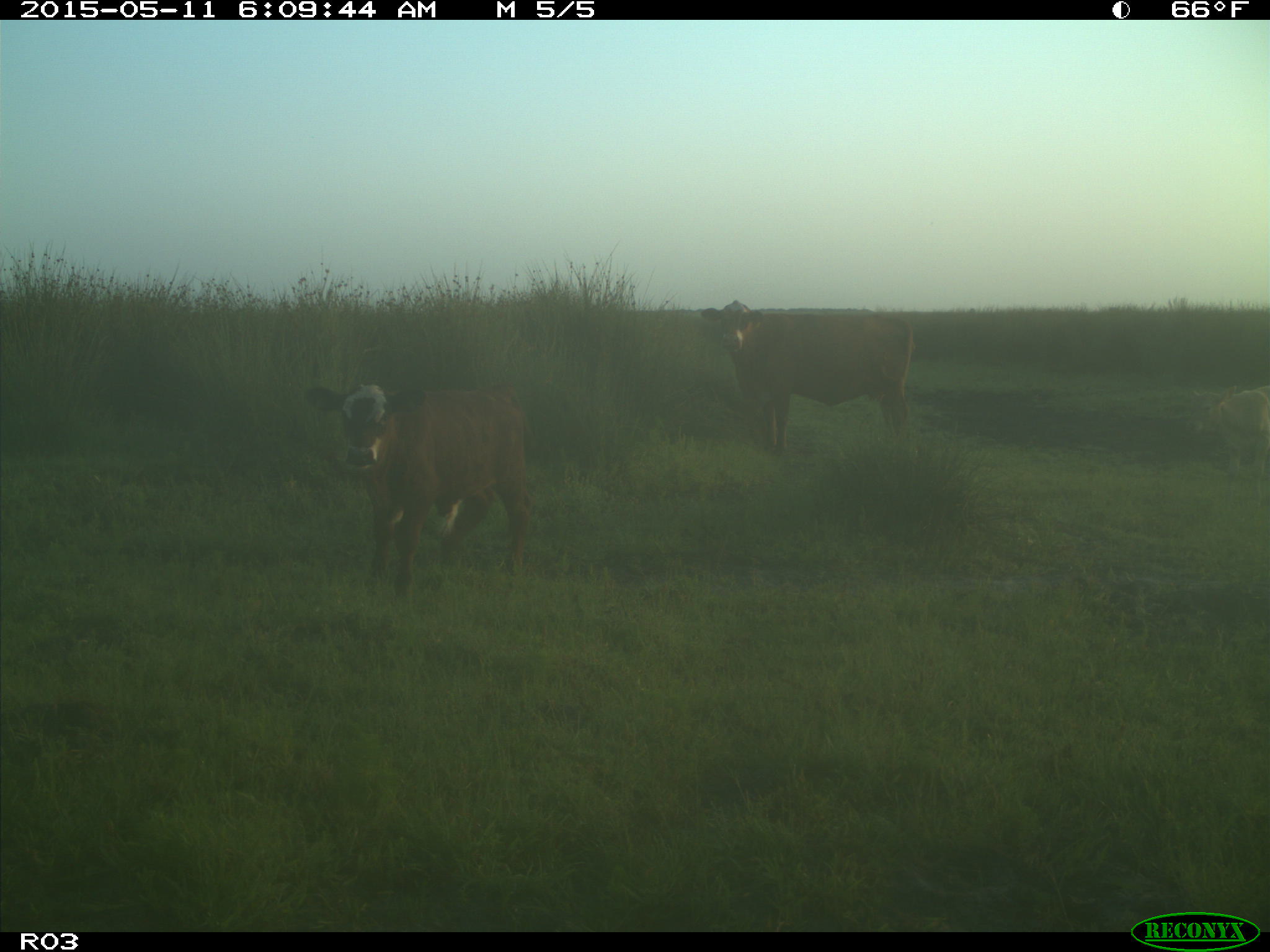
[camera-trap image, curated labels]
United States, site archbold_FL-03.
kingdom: Animalia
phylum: Chordata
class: Mammalia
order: Artiodactyla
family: Bovidae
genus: Bos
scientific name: Bos taurus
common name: domestic cow